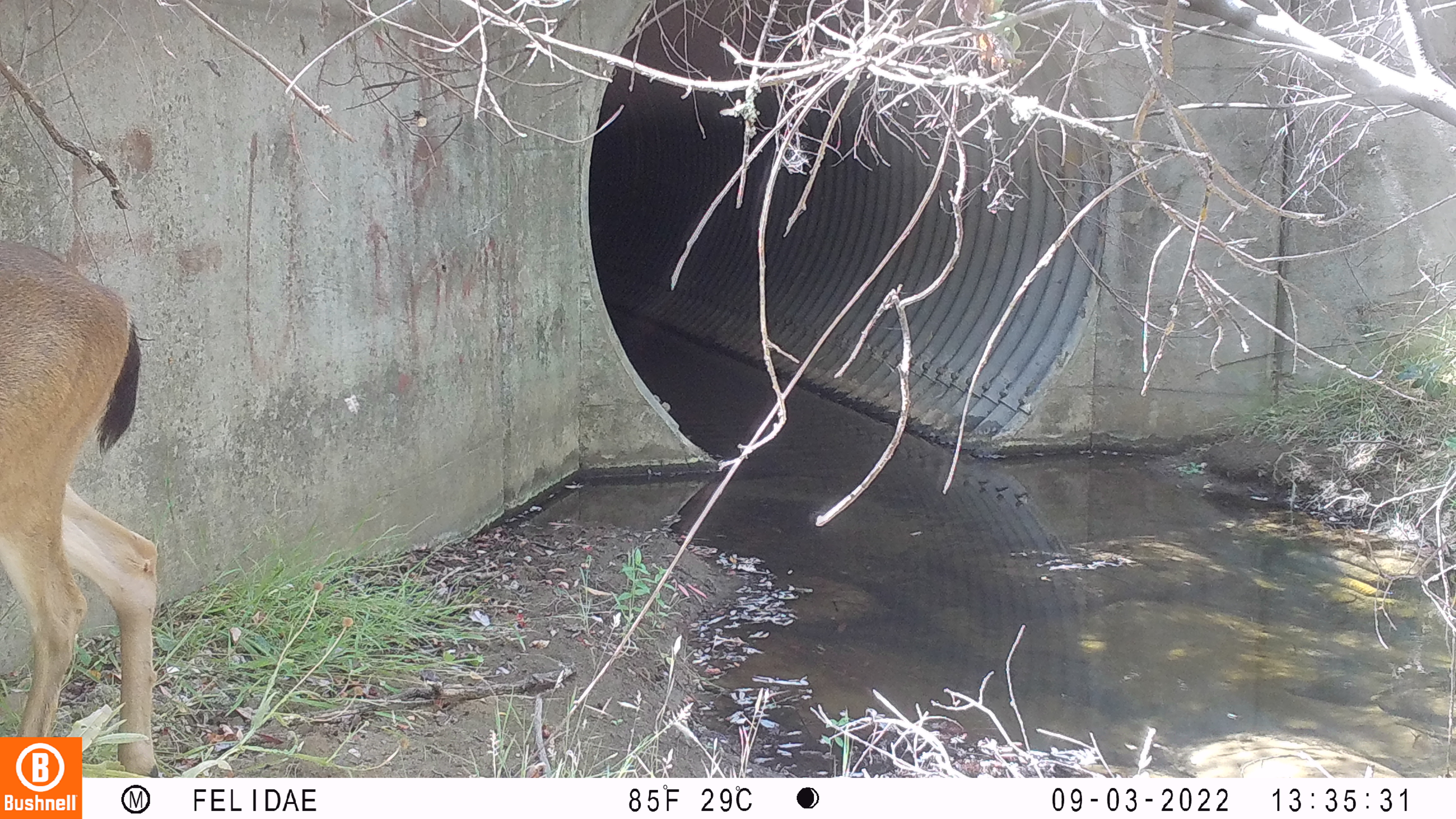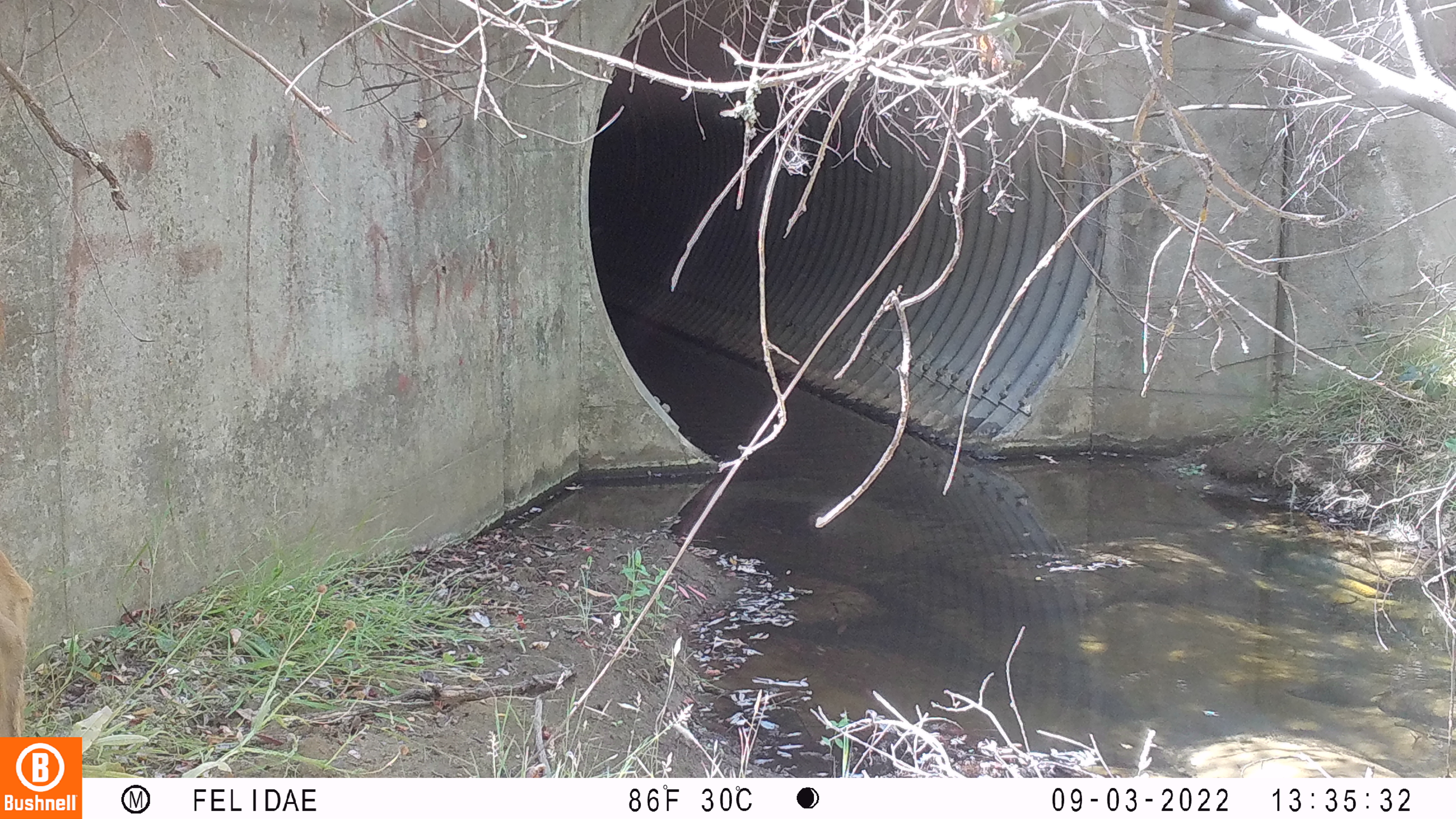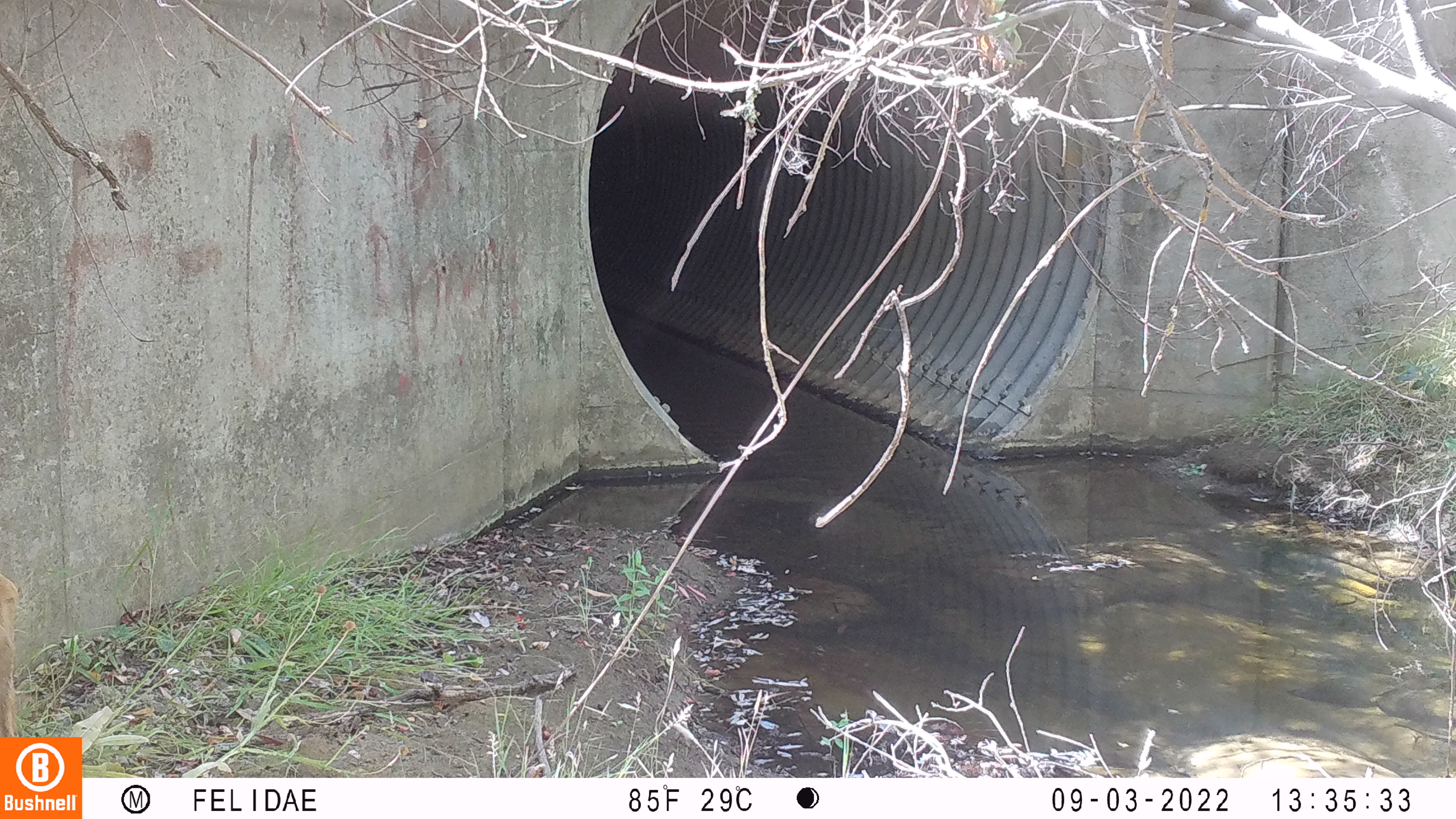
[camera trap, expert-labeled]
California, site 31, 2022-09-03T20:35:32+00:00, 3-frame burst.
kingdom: Animalia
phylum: Chordata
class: Mammalia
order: Artiodactyla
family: Cervidae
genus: Odocoileus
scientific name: Odocoileus hemionus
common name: mule deer